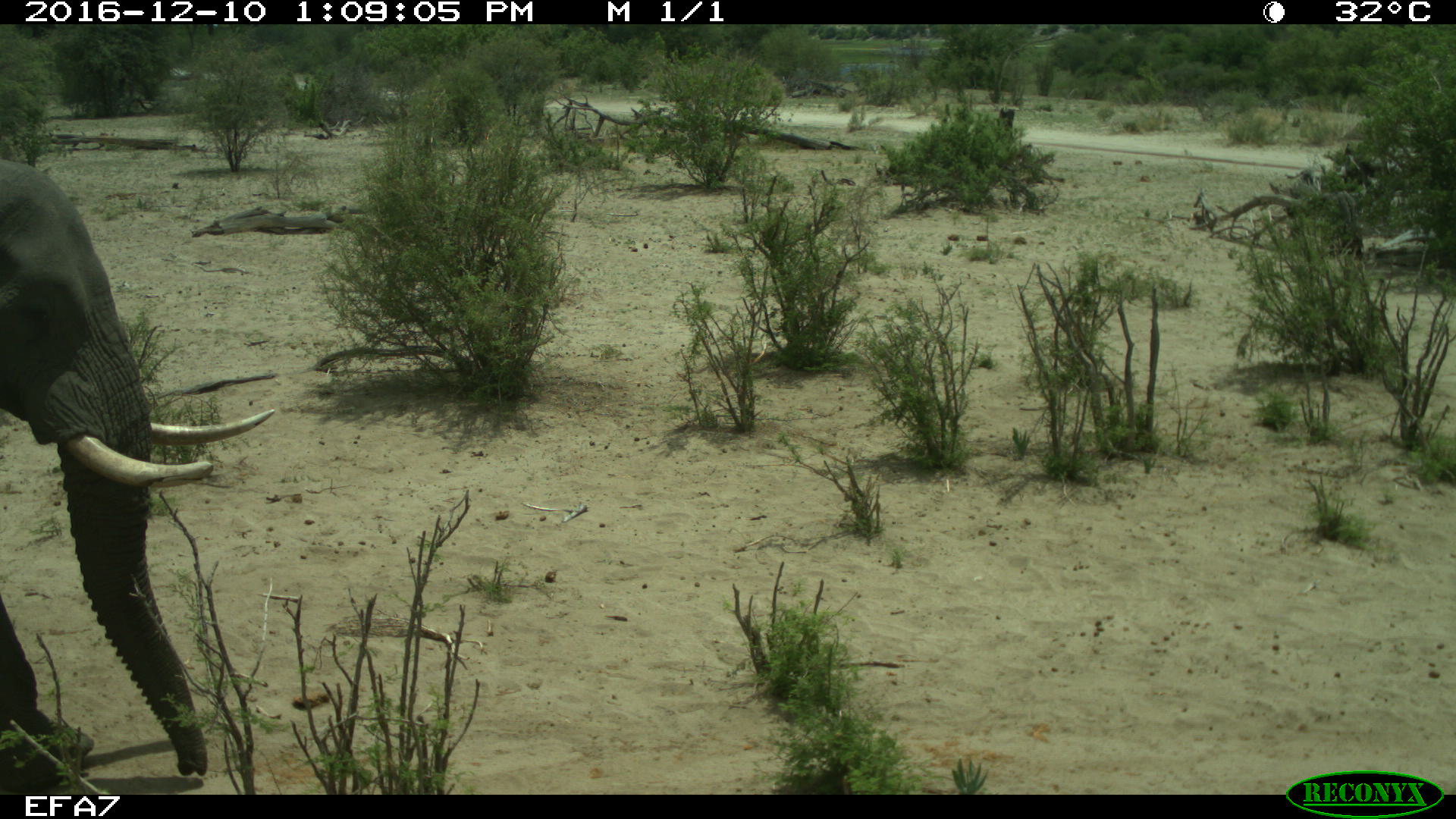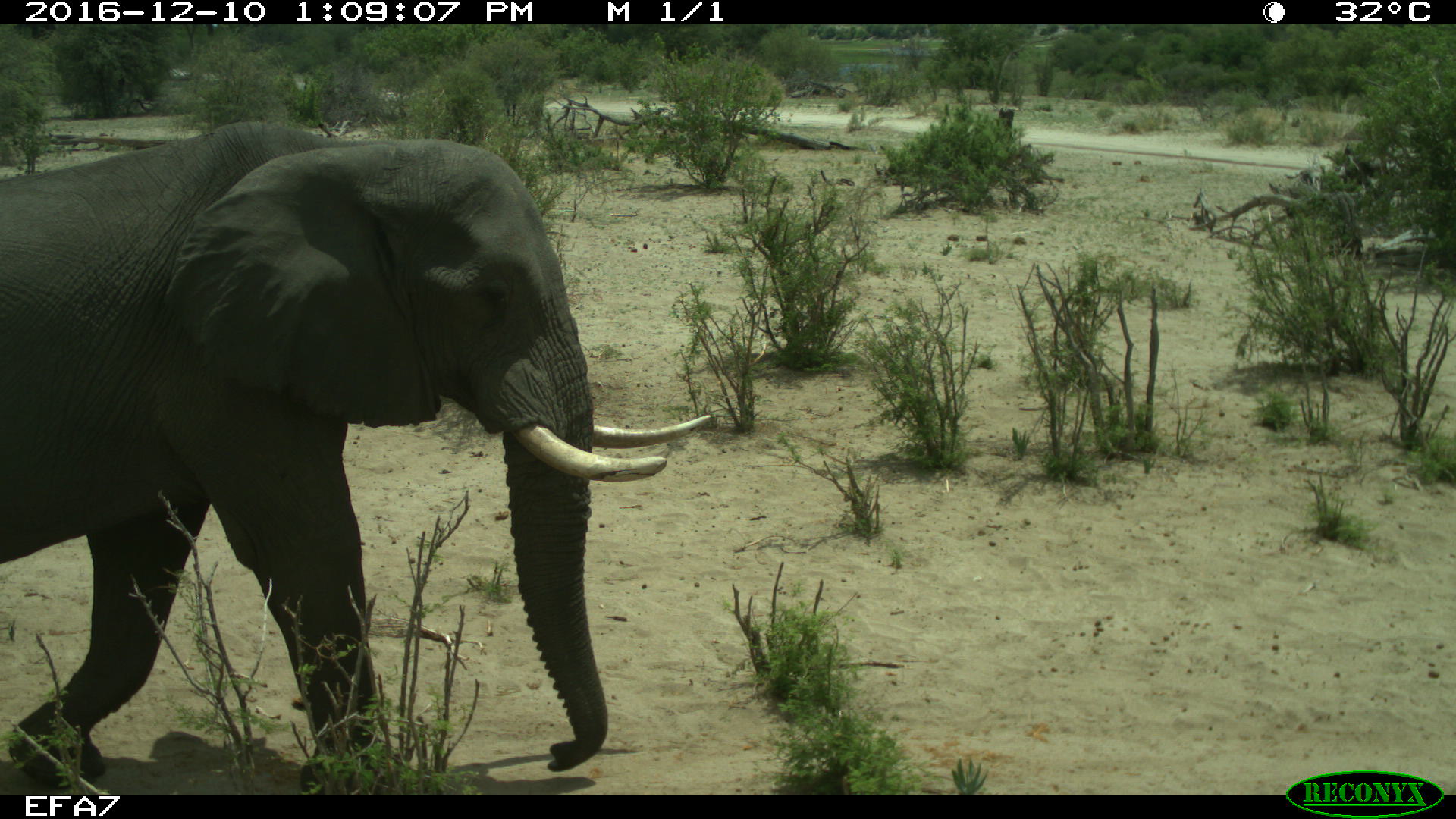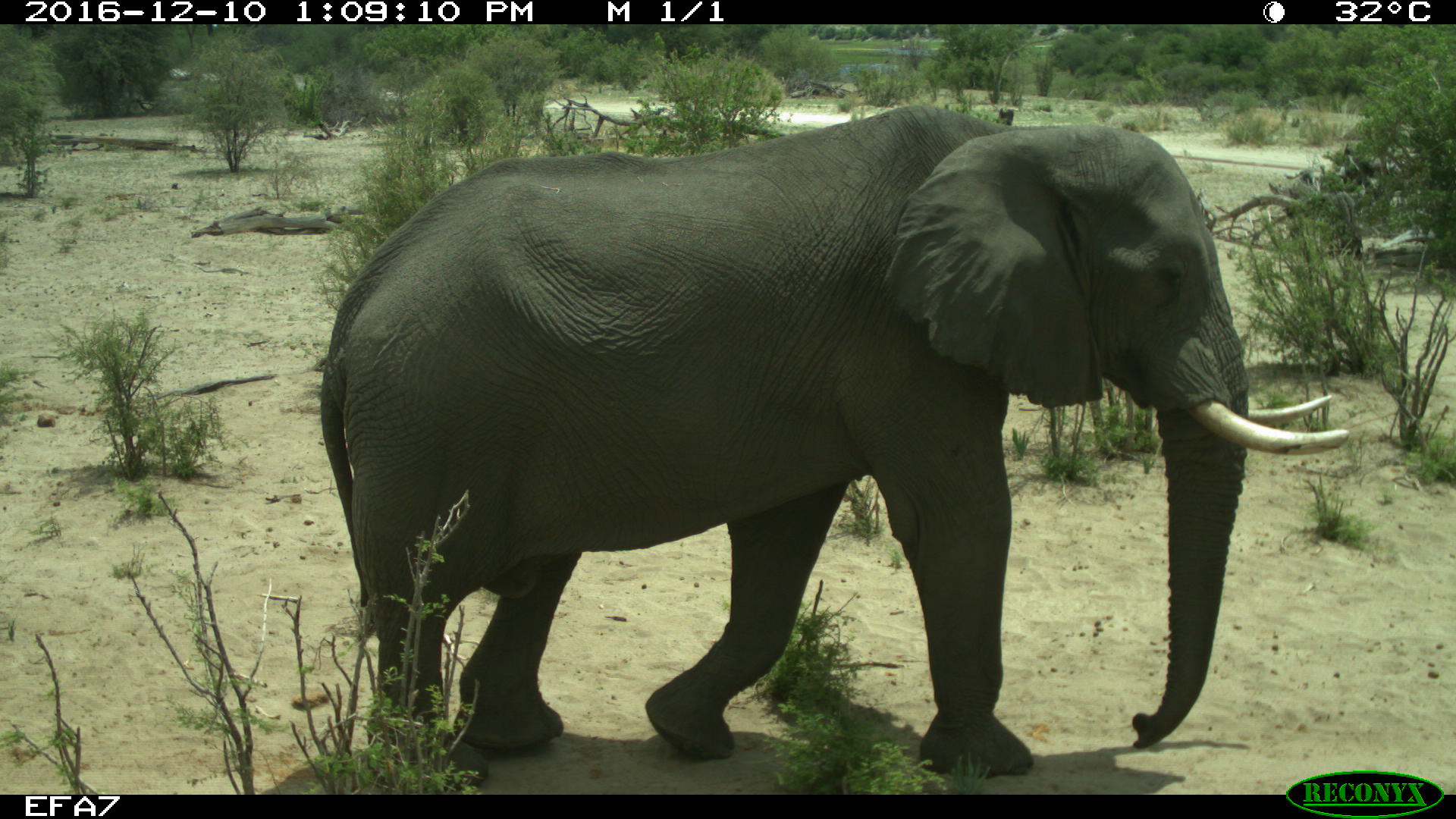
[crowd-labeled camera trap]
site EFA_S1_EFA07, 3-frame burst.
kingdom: Animalia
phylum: Chordata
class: Mammalia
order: Proboscidea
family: Elephantidae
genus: Loxodonta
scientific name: Loxodonta africana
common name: african bush elephant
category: elephant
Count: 1.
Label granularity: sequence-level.